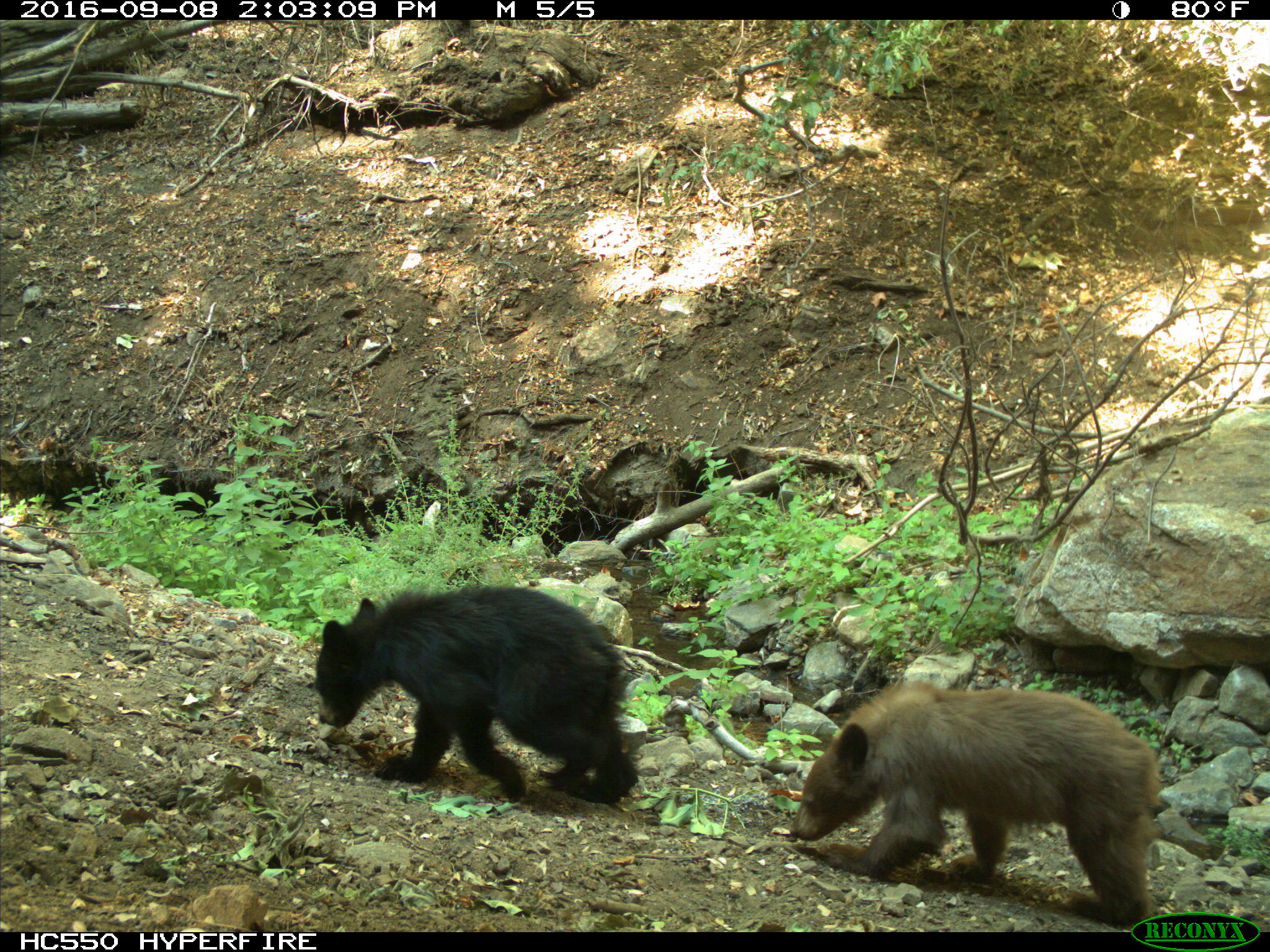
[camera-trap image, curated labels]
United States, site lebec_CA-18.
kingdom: Animalia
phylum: Chordata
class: Mammalia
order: Carnivora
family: Ursidae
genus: Ursus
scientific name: Ursus americanus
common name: american black bear